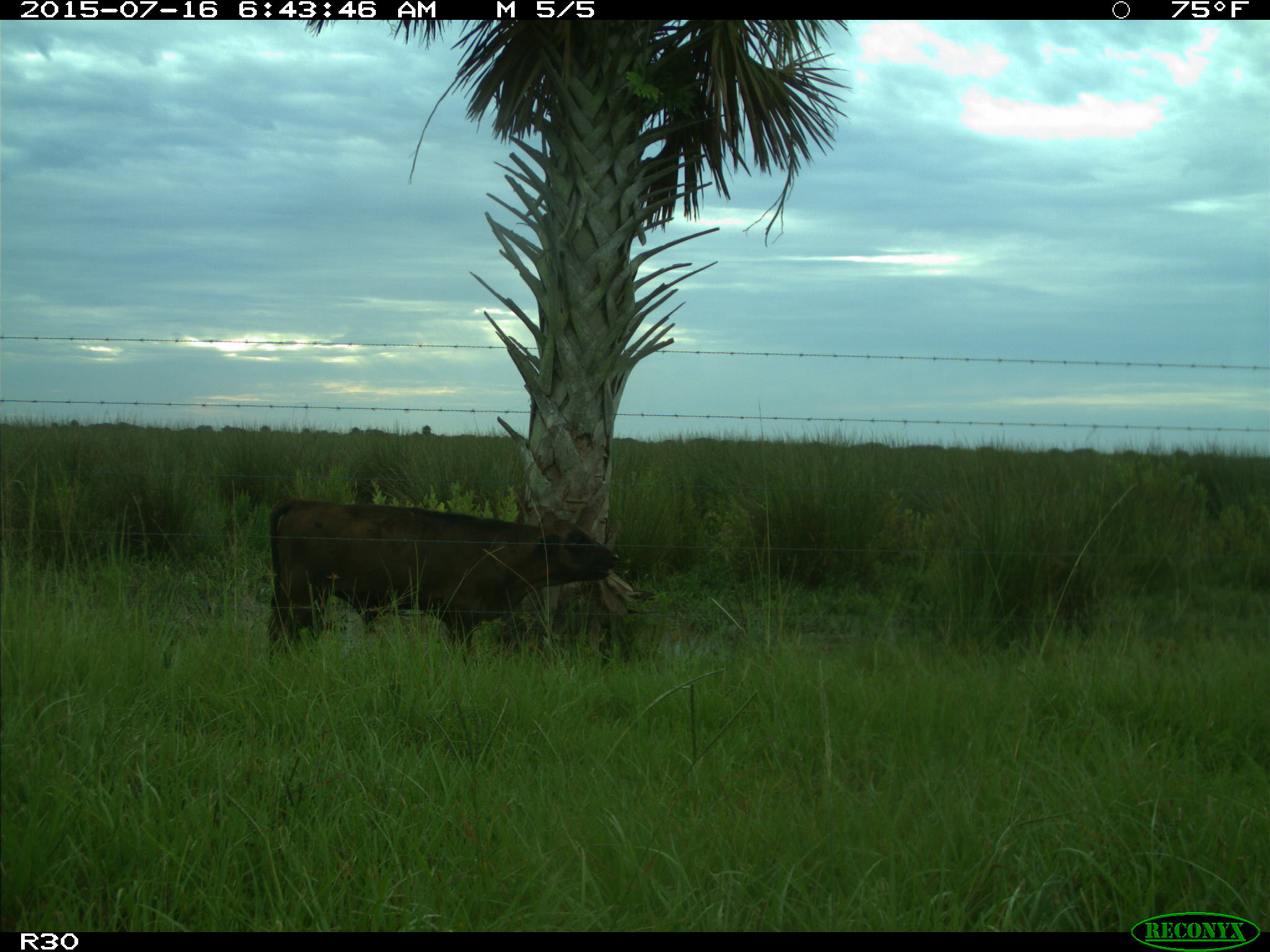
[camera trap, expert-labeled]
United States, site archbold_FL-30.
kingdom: Animalia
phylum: Chordata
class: Mammalia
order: Artiodactyla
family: Bovidae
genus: Bos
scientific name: Bos taurus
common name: domestic cow